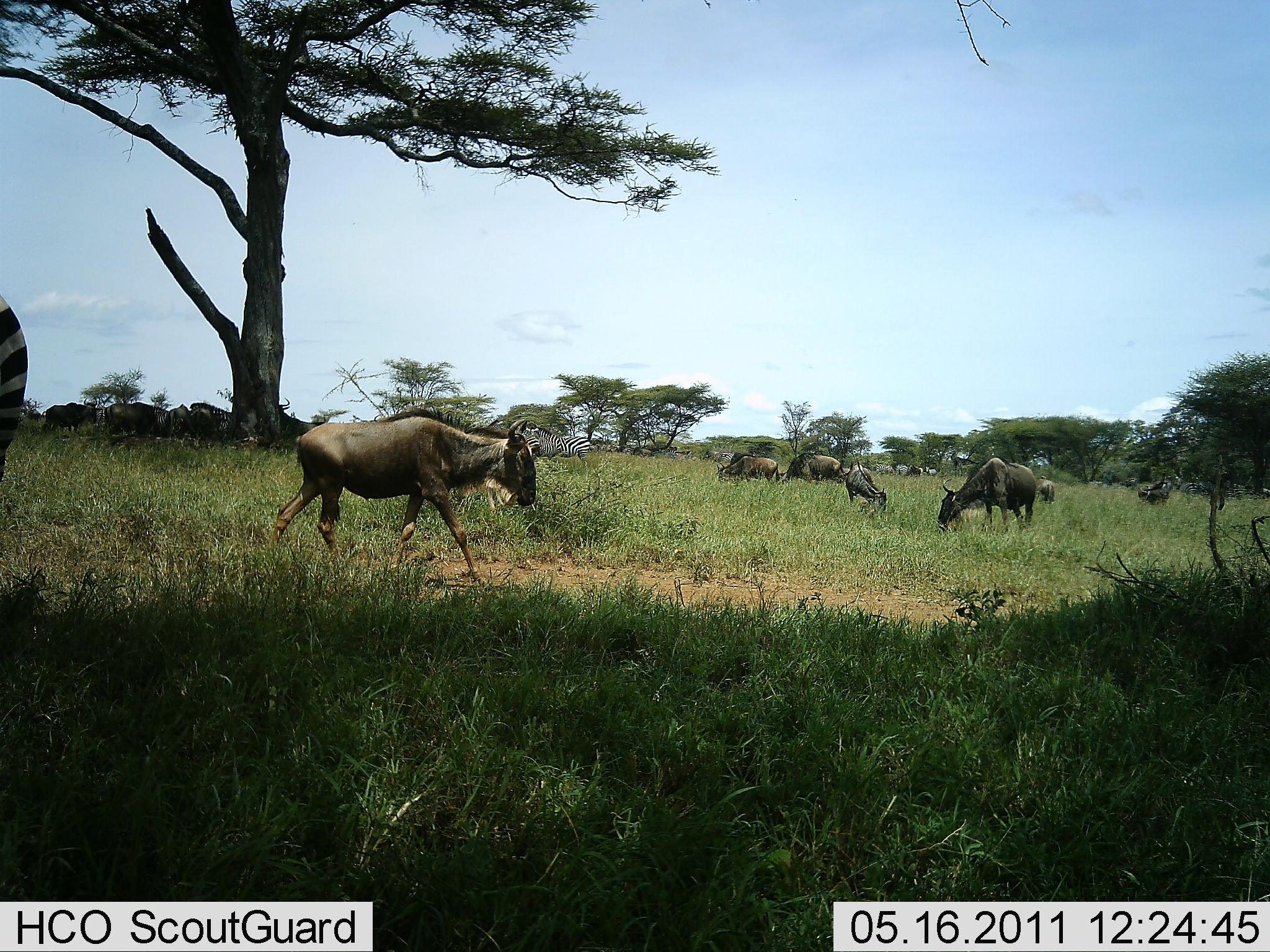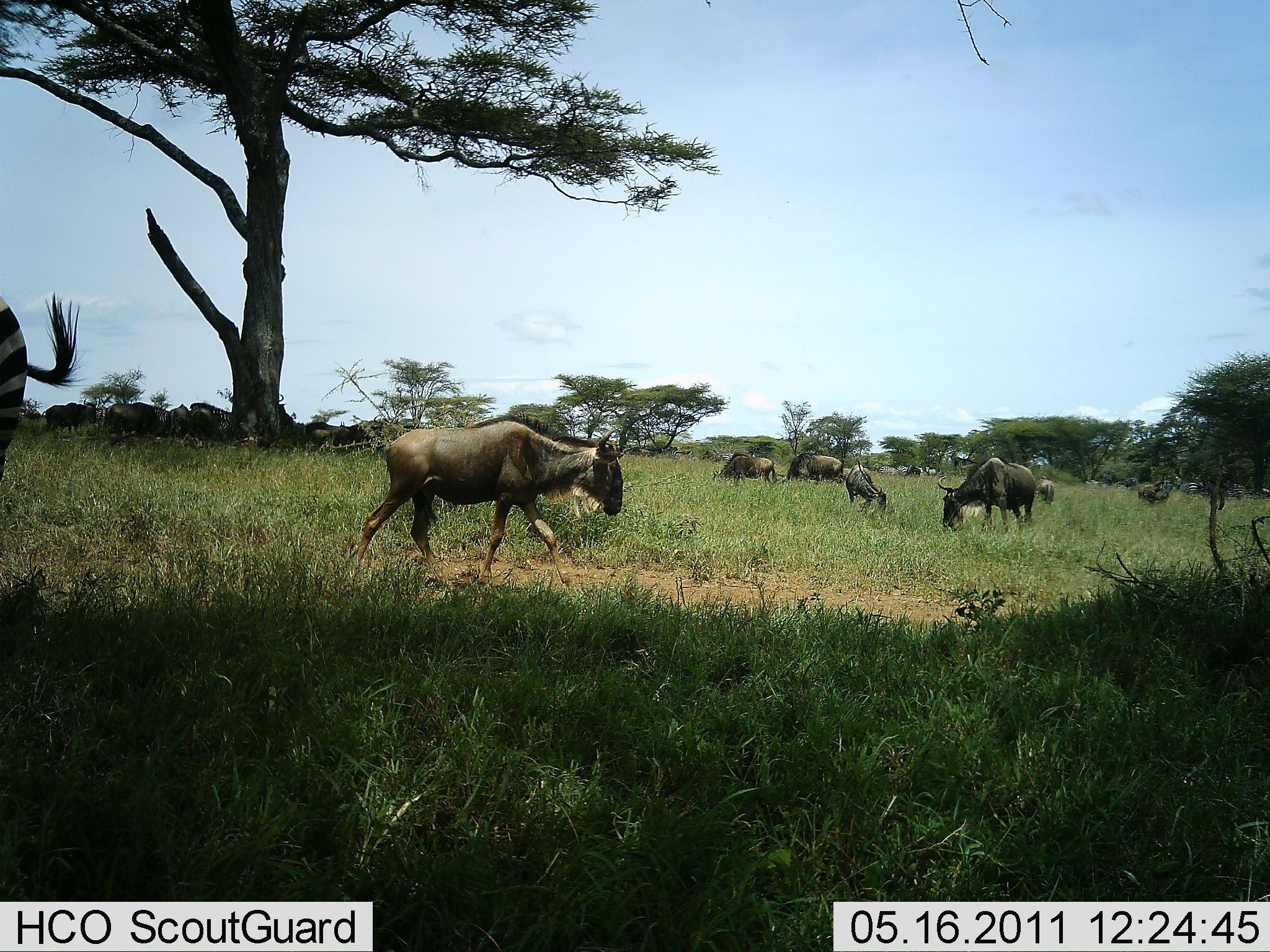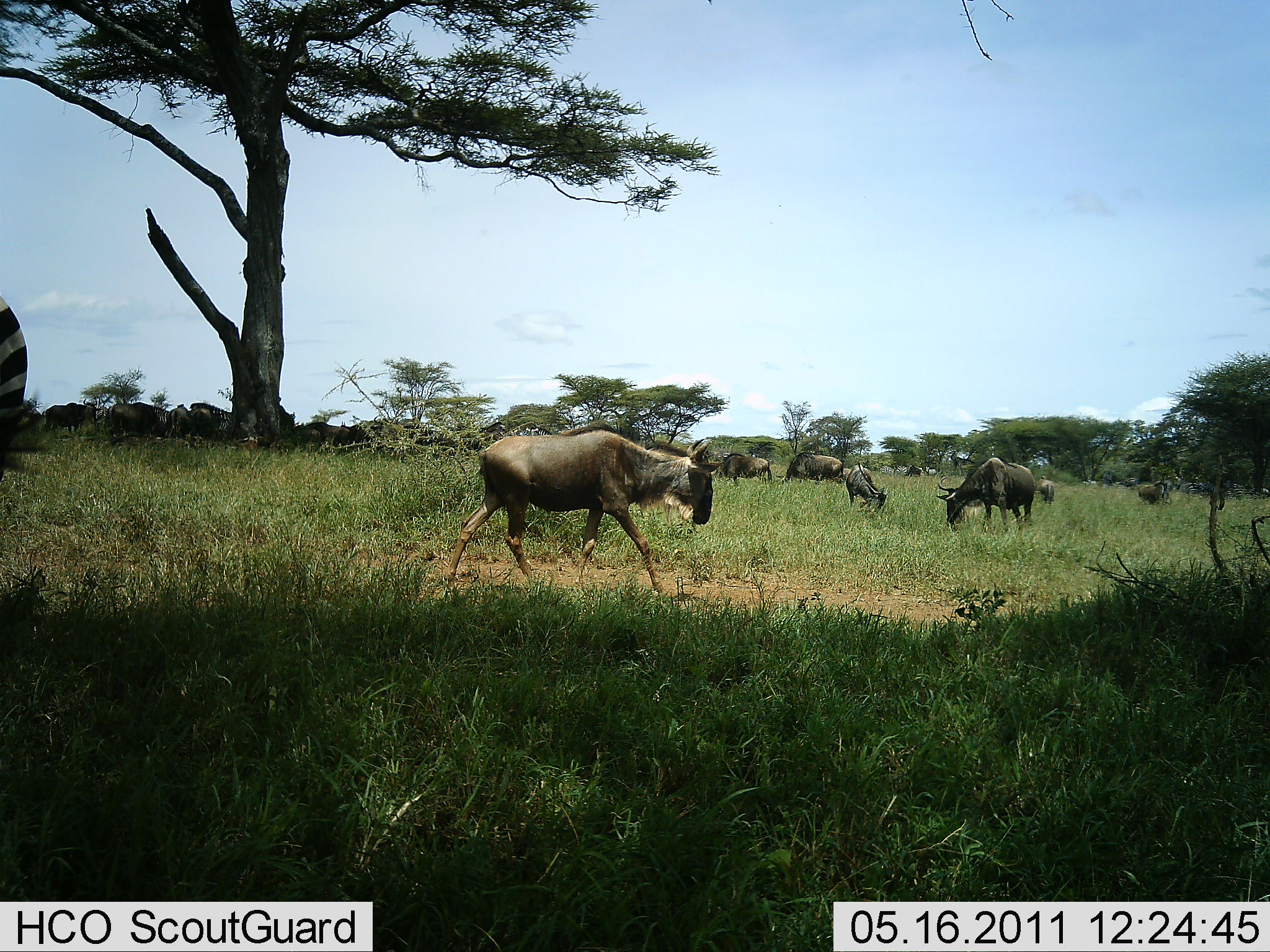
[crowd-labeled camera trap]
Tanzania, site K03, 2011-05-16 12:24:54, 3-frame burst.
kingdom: Animalia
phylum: Chordata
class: Mammalia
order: Artiodactyla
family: Bovidae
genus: Connochaetes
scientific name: Connochaetes taurinus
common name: blue wildebeest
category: wildebeest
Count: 8.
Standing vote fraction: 44%.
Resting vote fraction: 6%.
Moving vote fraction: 75%.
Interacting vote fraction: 0%.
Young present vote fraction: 0%.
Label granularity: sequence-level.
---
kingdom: Animalia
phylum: Chordata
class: Mammalia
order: Perissodactyla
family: Equidae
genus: Equus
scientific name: Equus quagga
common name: plains zebra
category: zebra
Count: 1.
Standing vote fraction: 100%.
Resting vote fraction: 0%.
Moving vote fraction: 9%.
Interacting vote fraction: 0%.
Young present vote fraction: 0%.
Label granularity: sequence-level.